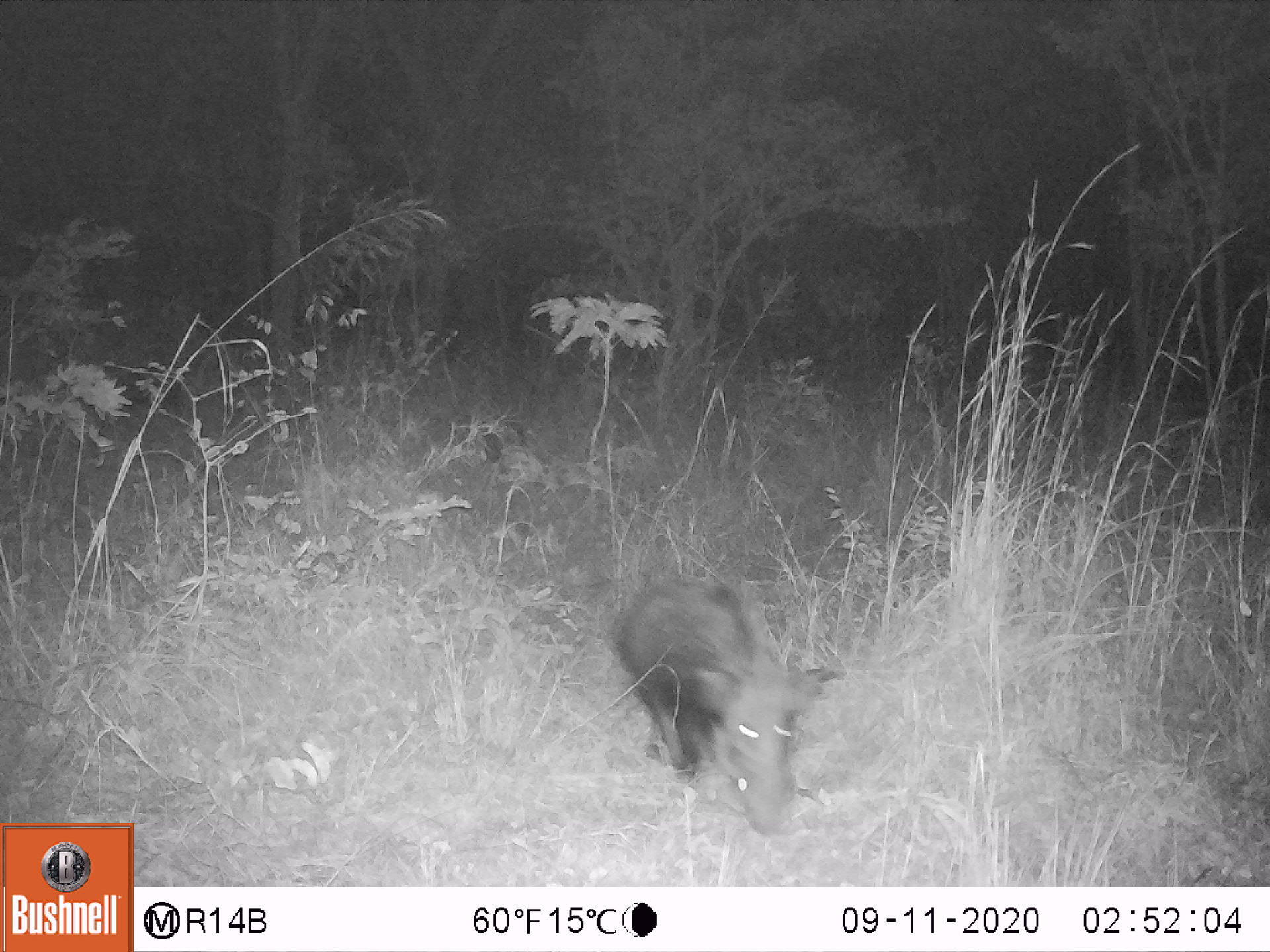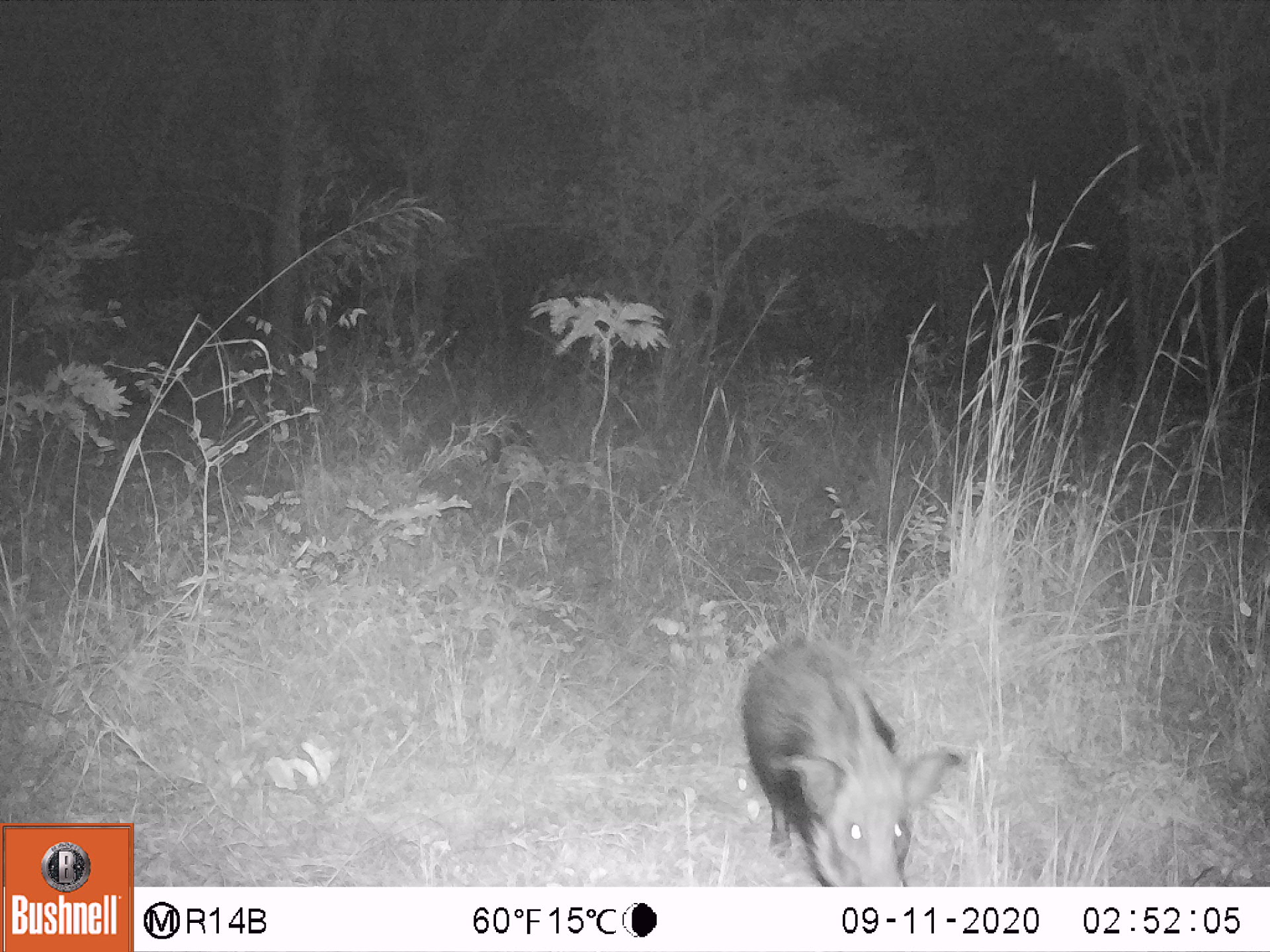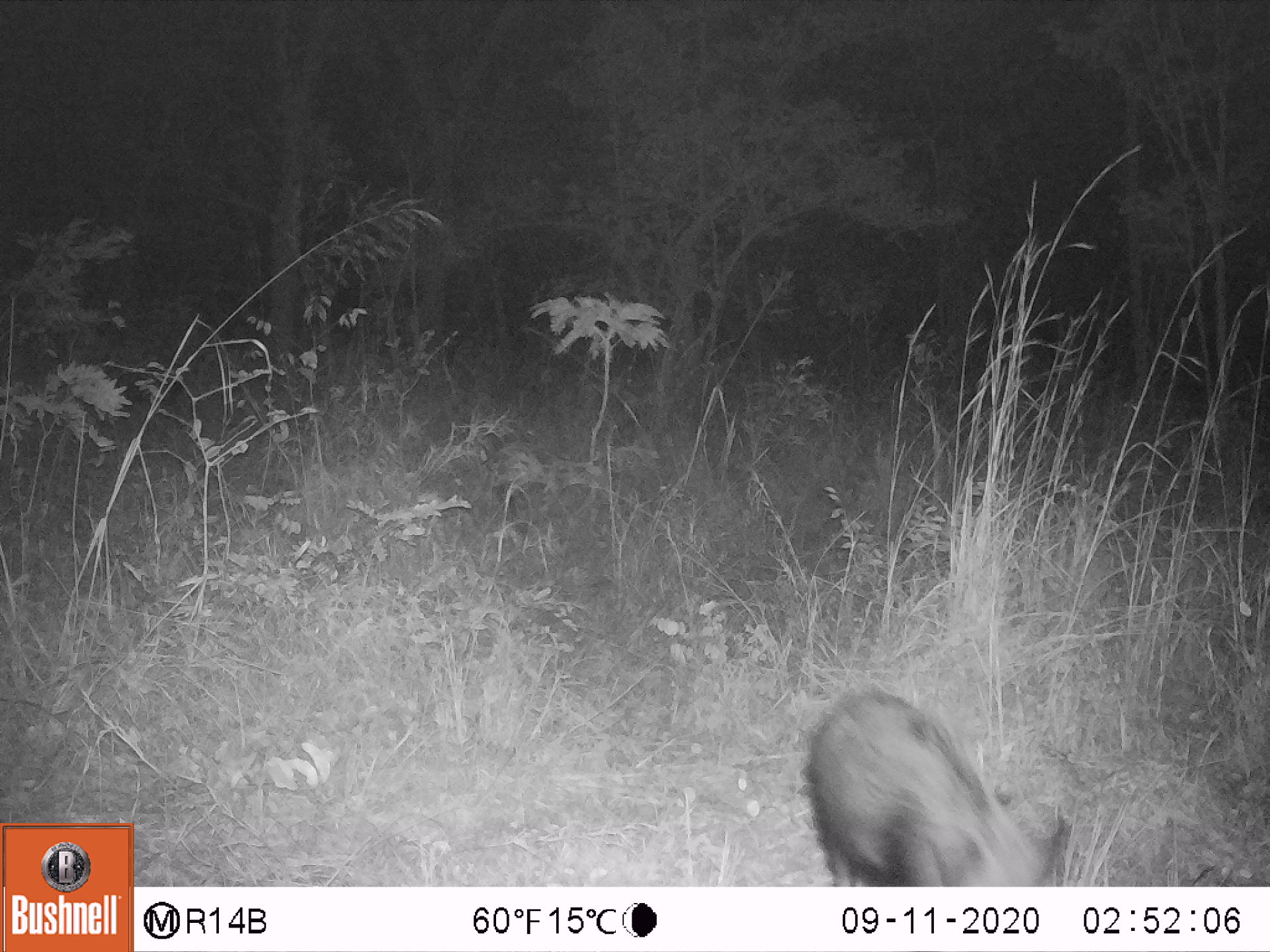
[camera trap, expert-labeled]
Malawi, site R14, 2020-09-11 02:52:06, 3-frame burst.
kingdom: Animalia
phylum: Chordata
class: Mammalia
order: Artiodactyla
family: Suidae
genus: Potamochoerus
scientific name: Potamochoerus larvatus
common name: bushpig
Bushpig (Potamochoerus larvatus), count 1.